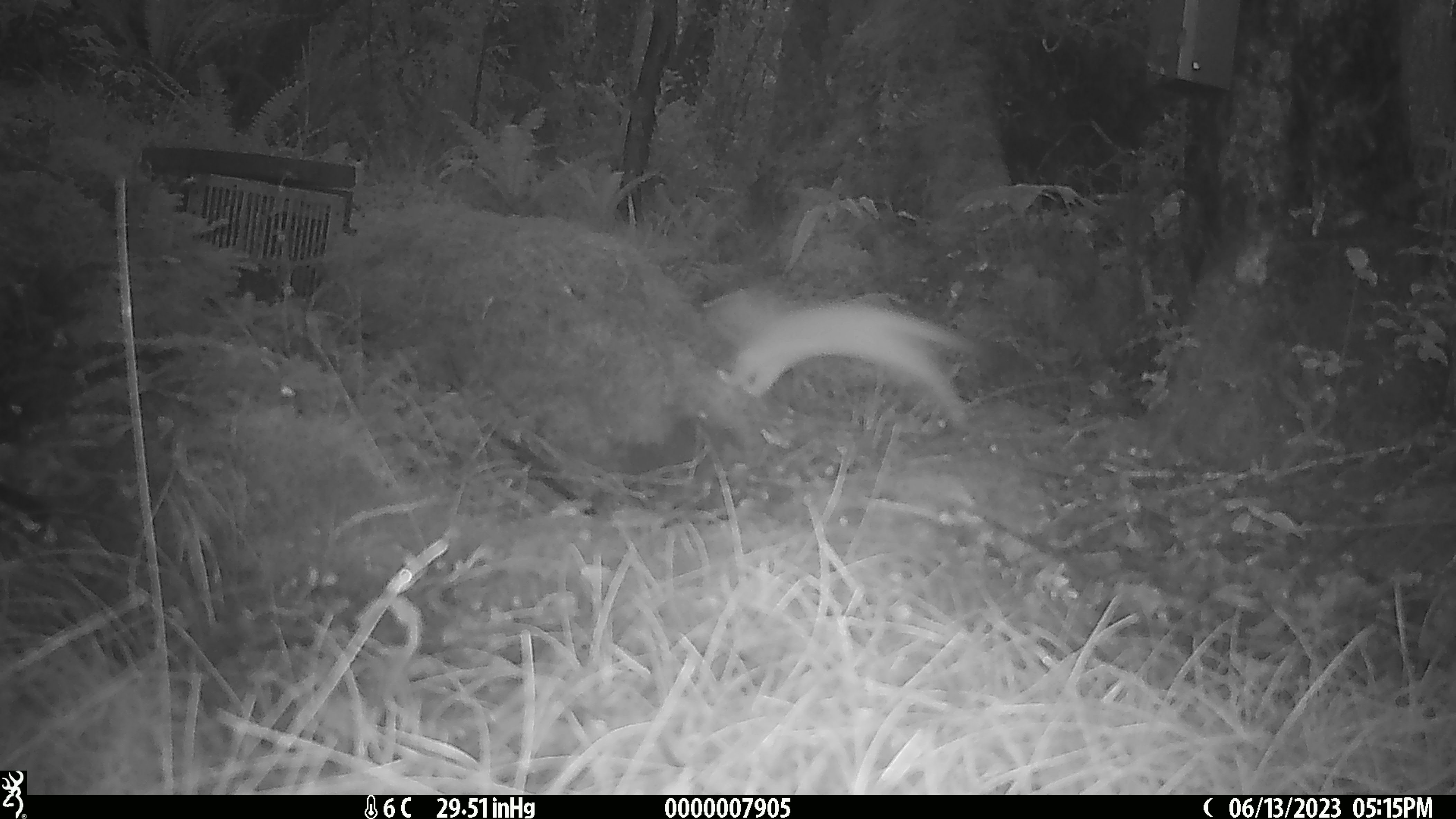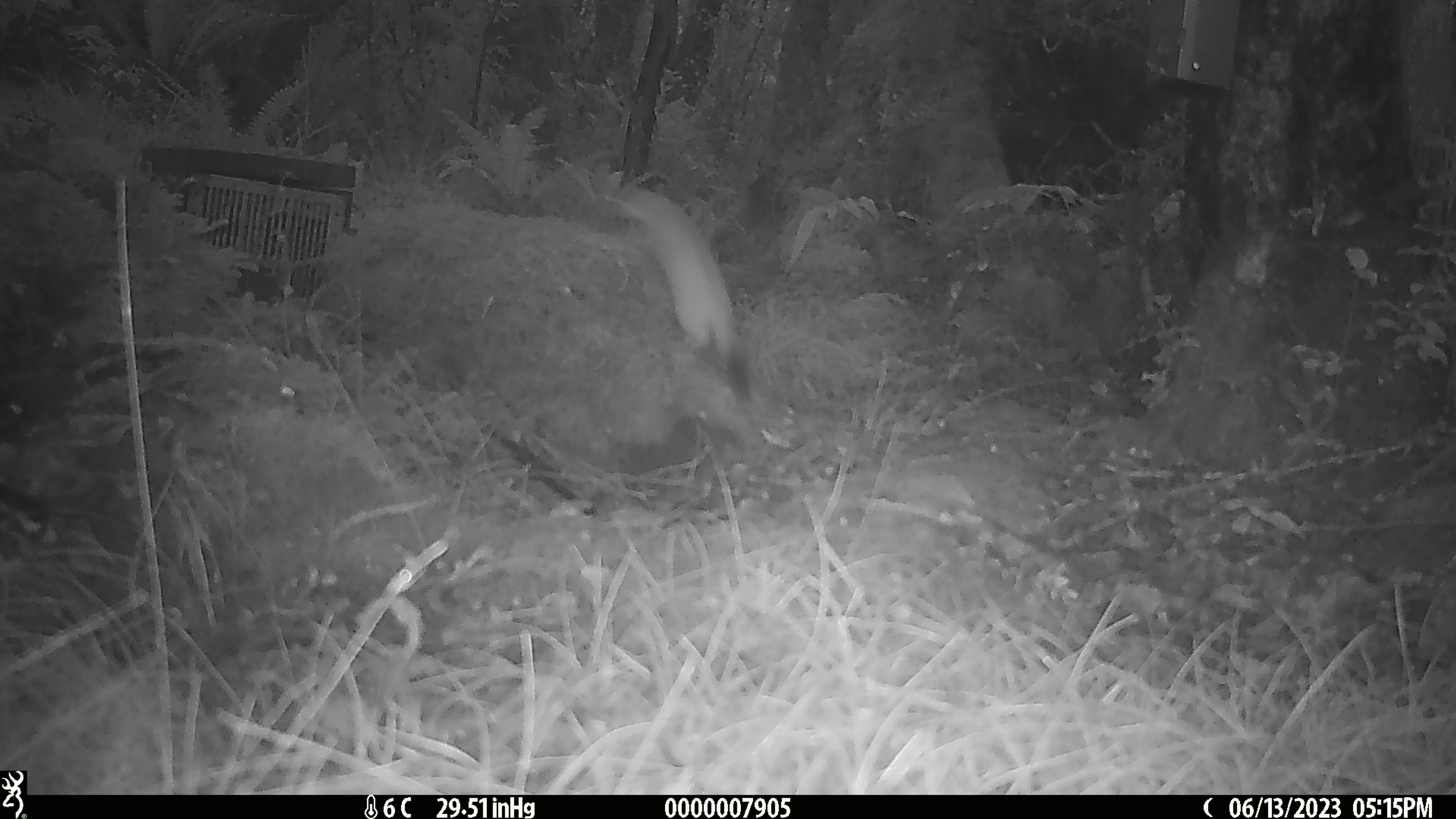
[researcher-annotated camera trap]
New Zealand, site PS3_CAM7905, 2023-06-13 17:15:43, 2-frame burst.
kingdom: Animalia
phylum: Chordata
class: Mammalia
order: Carnivora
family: Mustelidae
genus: Mustela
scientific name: Mustela erminea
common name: stoat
Stoat (Mustela erminea).